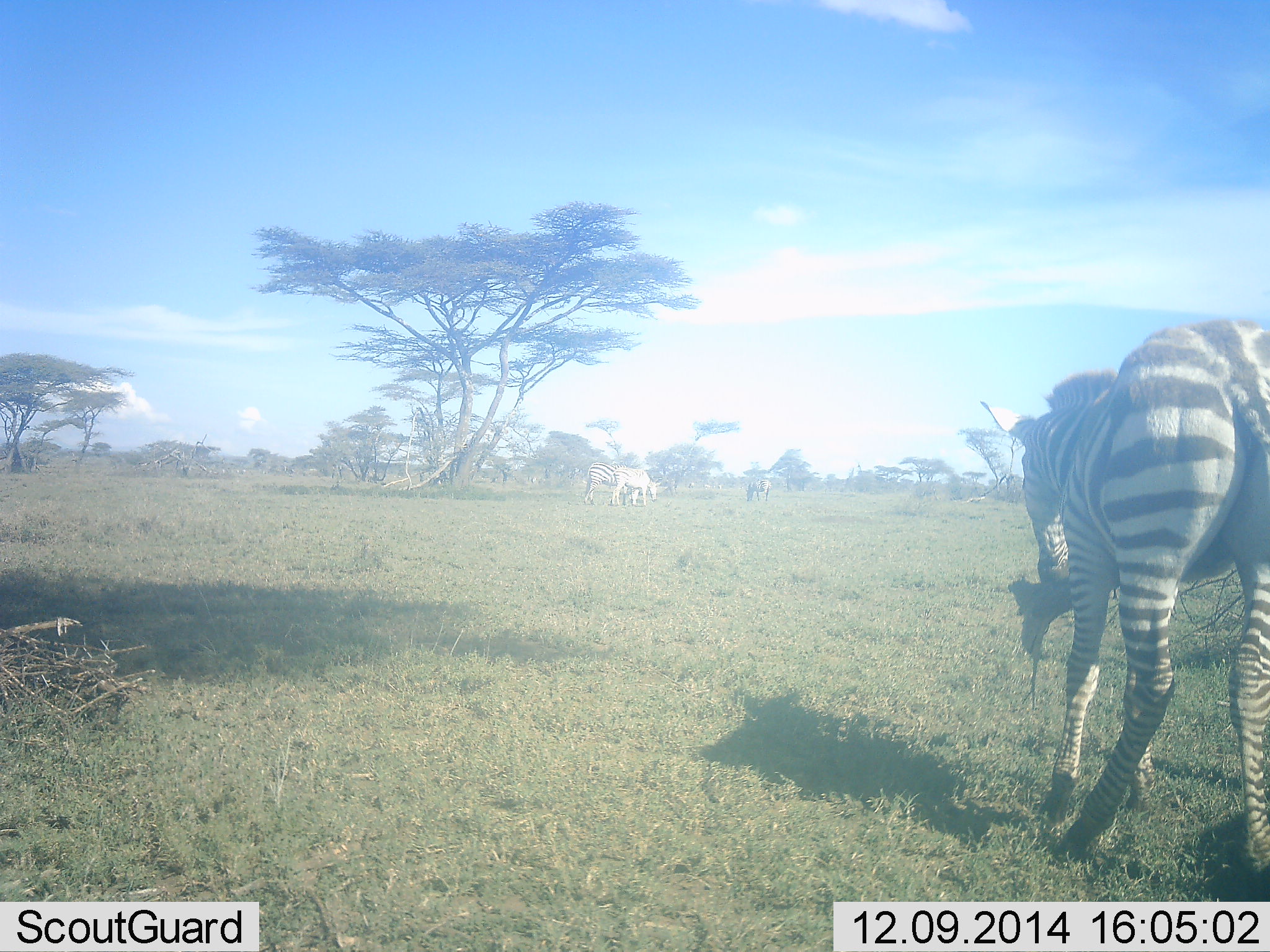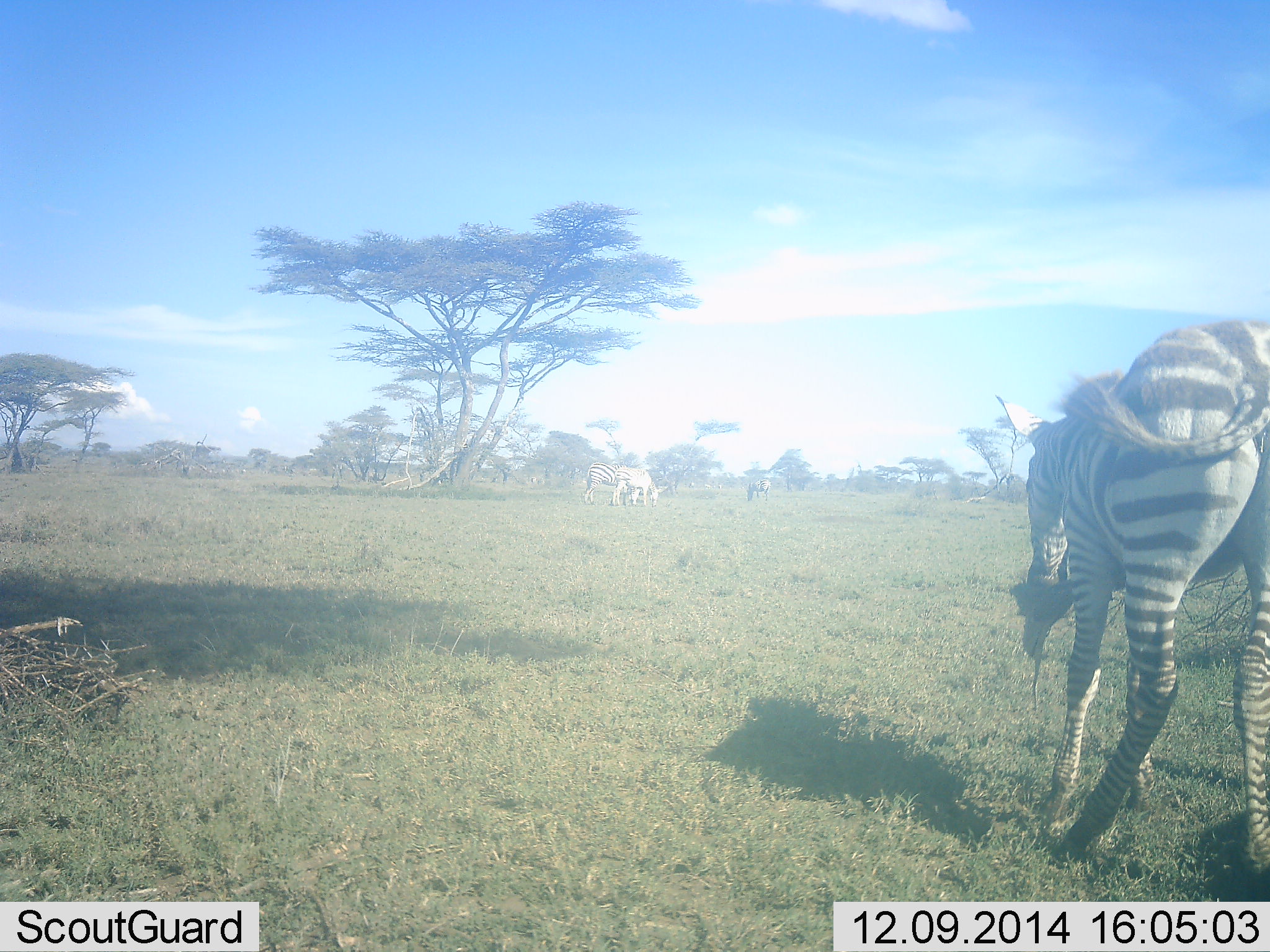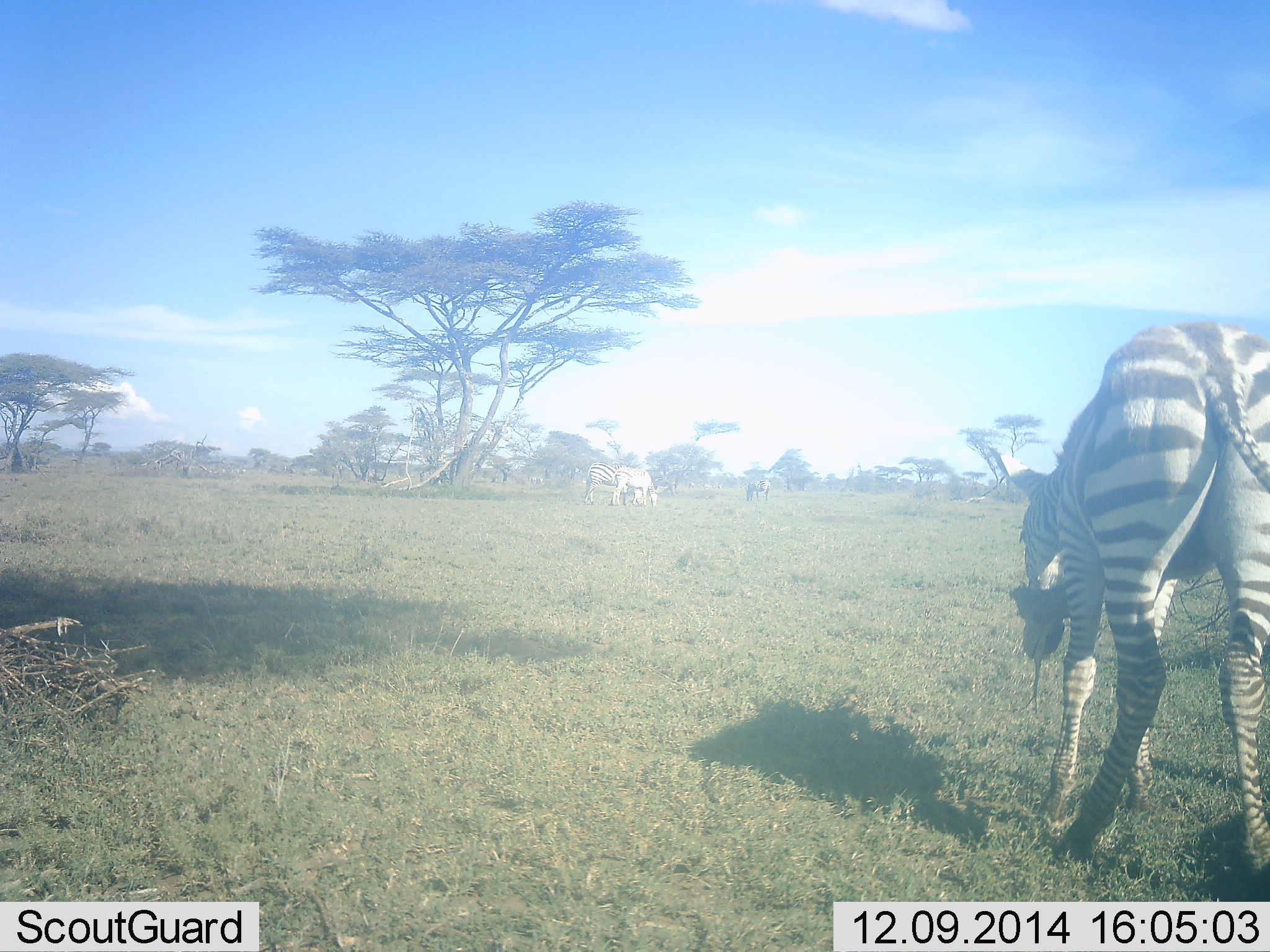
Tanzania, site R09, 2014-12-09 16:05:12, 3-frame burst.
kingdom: Animalia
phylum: Chordata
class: Mammalia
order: Perissodactyla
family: Equidae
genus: Equus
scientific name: Equus quagga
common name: plains zebra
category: zebra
Zebra (plains zebra) (Equus quagga), count 3. Behavior (volunteer vote fractions): standing 70%, resting 0%, moving 10%, interacting 0%. Young present (vote fraction): 0%. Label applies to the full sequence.